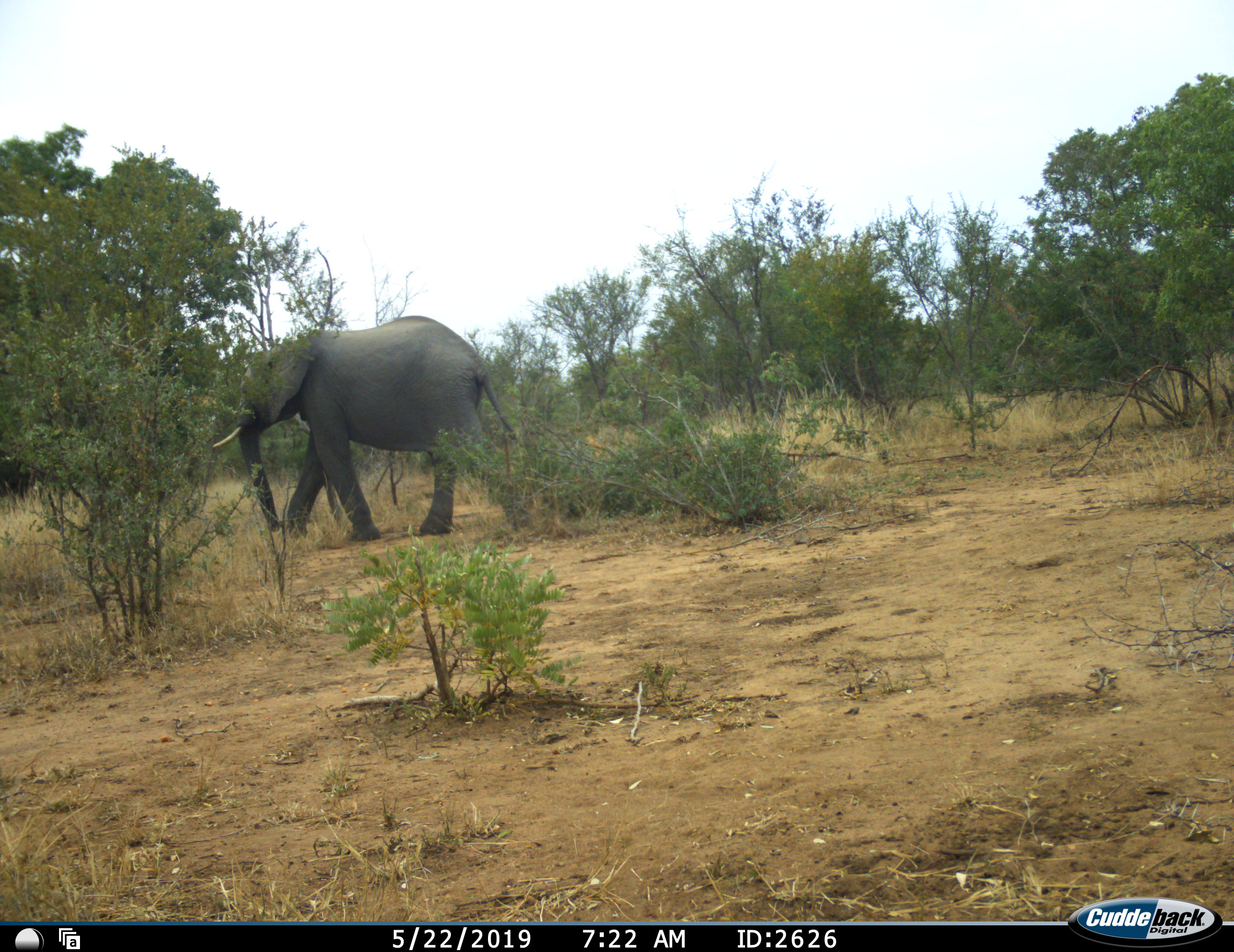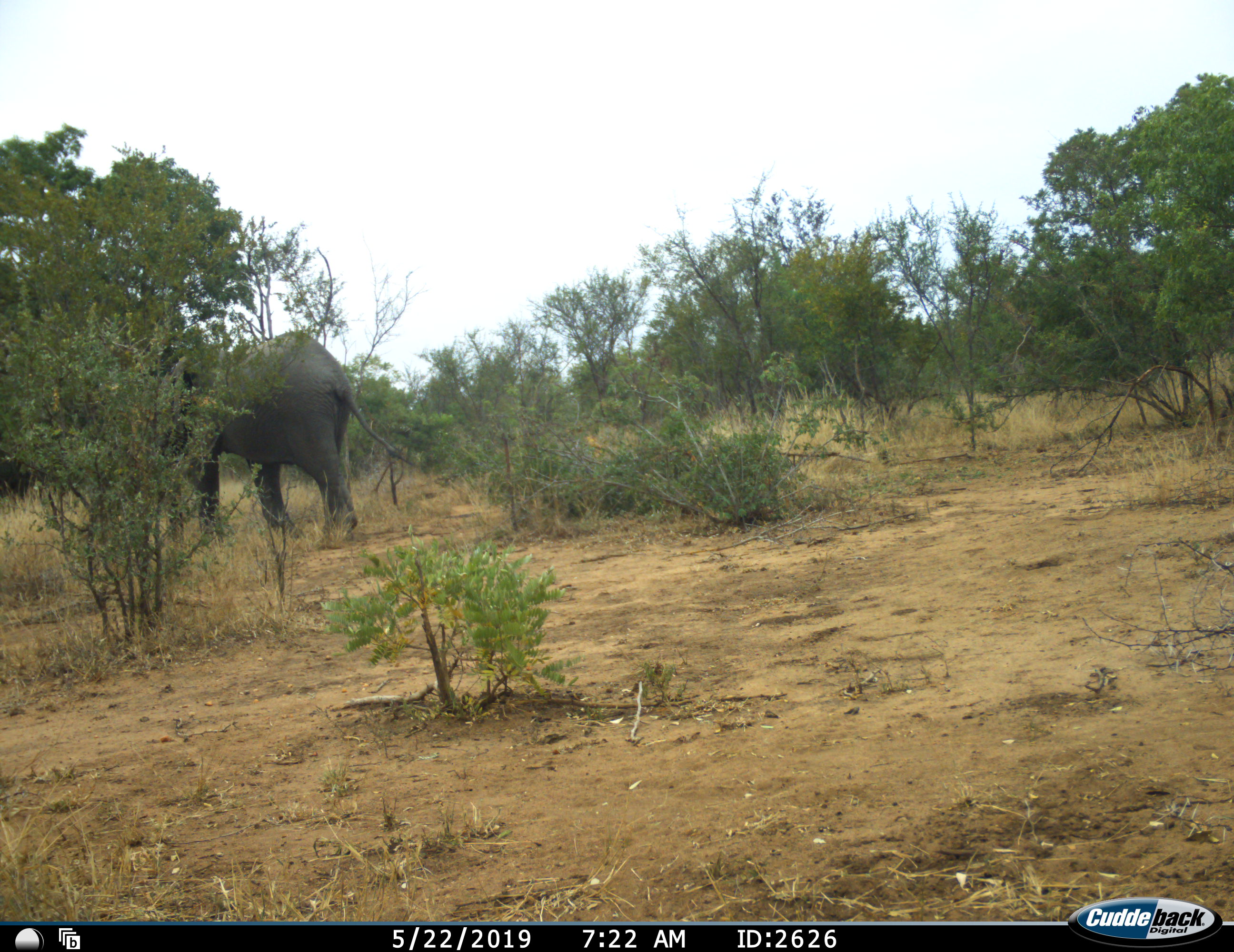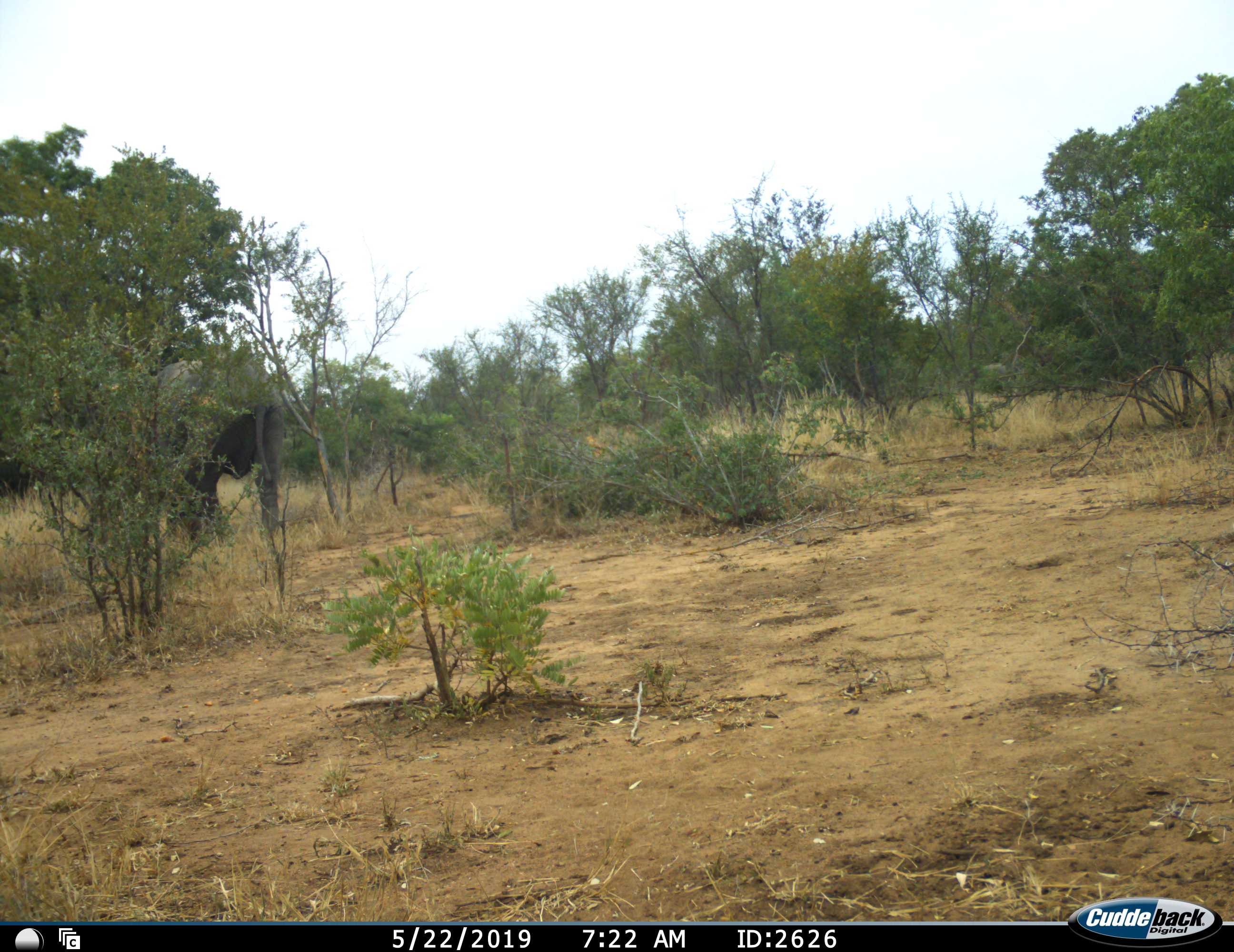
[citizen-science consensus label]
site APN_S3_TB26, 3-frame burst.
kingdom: Animalia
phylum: Chordata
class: Mammalia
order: Proboscidea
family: Elephantidae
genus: Loxodonta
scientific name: Loxodonta africana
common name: african bush elephant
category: elephant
Elephant (african bush elephant) (Loxodonta africana), count 1. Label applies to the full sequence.